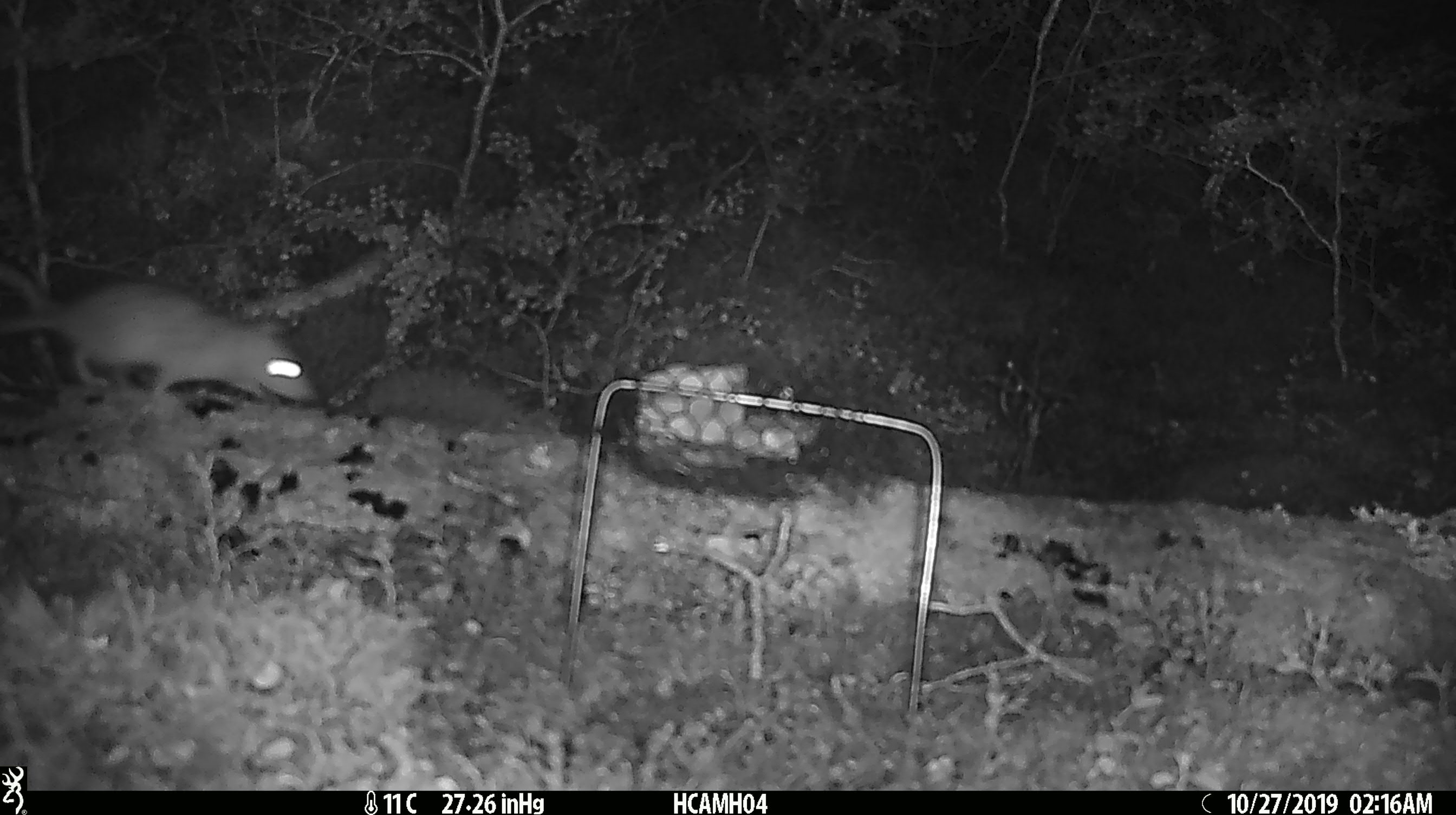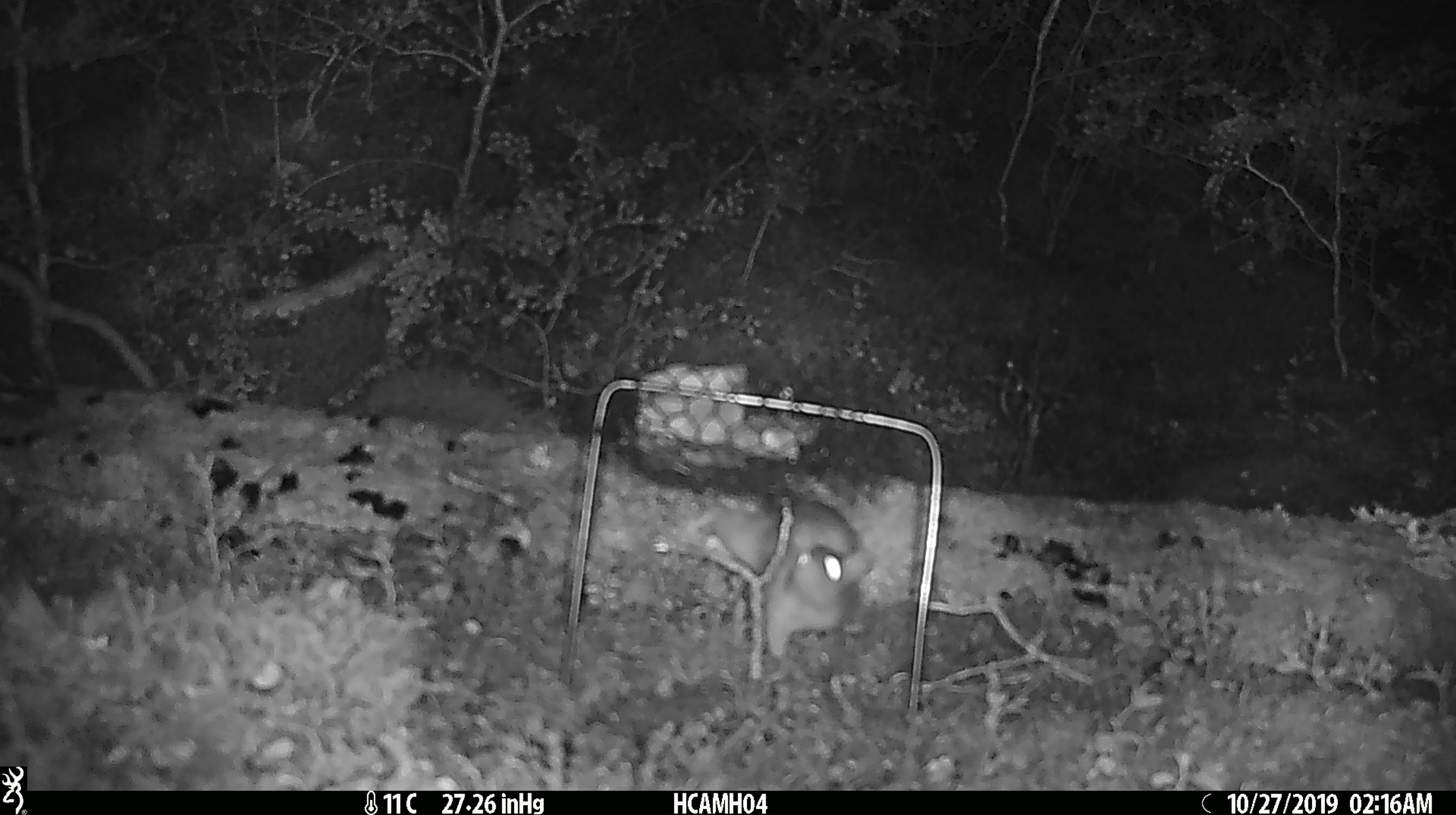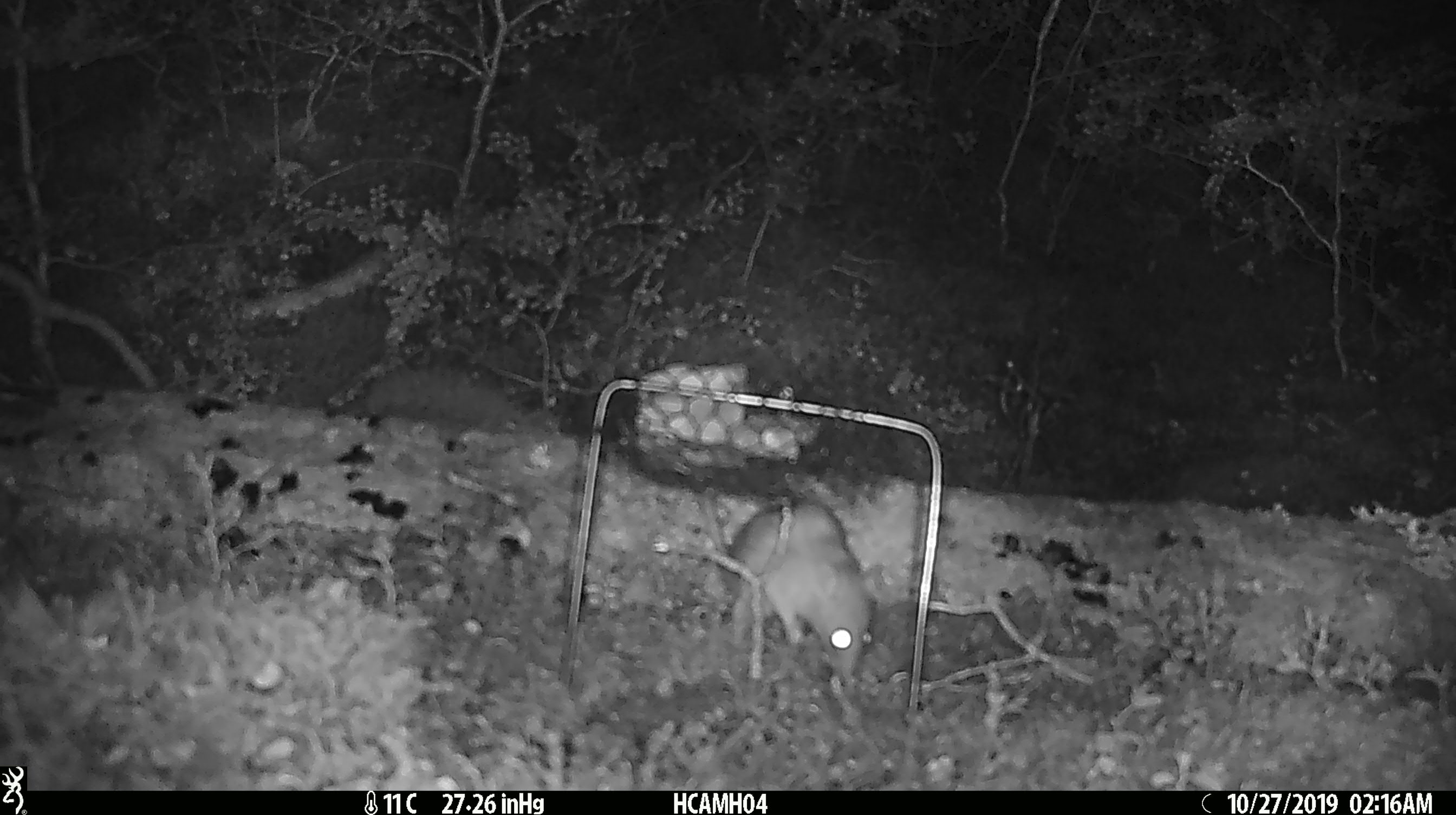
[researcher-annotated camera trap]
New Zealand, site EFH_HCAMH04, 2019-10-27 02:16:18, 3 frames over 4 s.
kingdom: Animalia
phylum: Chordata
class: Mammalia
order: Rodentia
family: Muridae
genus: Rattus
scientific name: Rattus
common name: rat